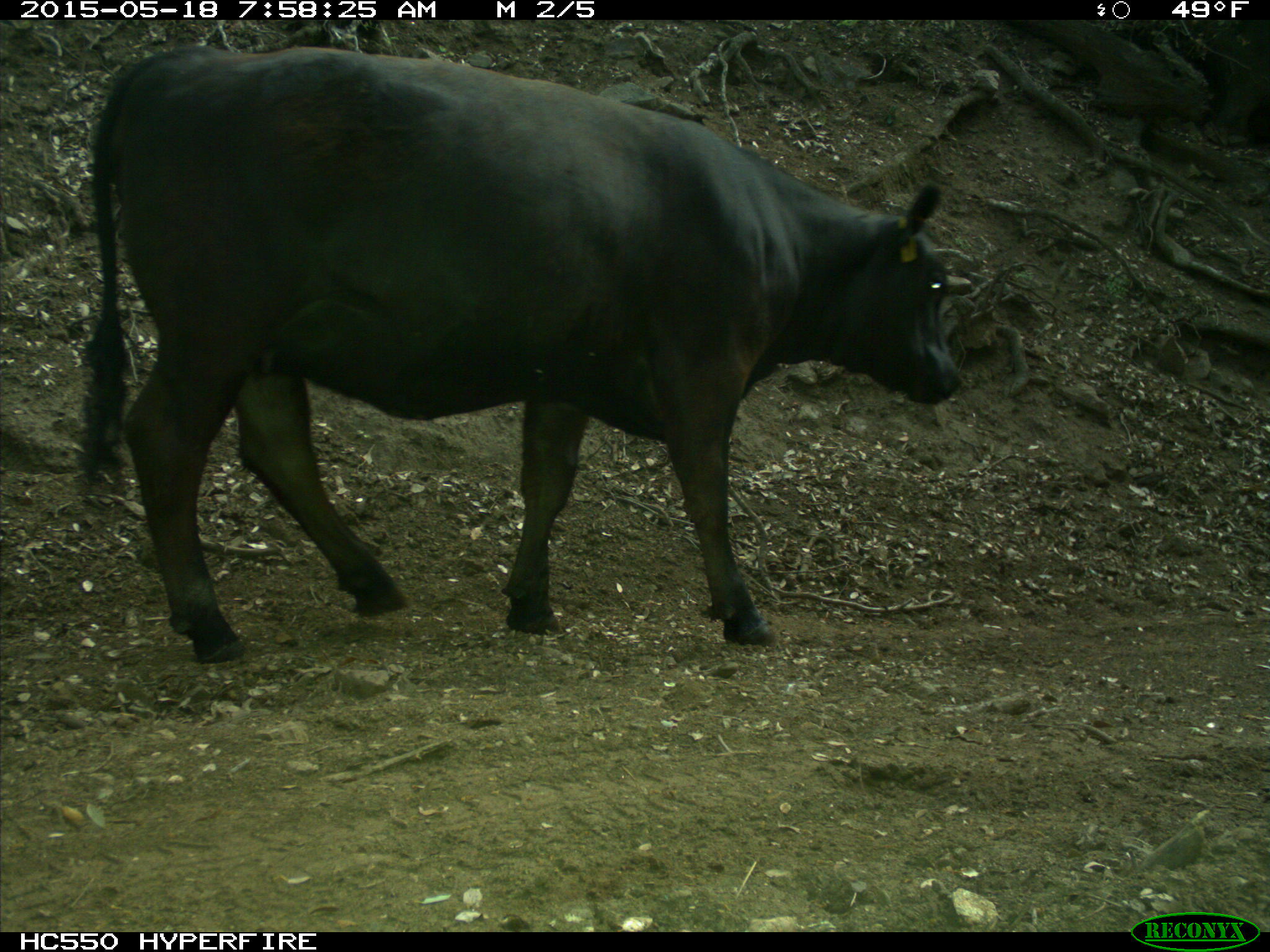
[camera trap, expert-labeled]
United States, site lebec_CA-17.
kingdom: Animalia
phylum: Chordata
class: Mammalia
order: Artiodactyla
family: Bovidae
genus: Bos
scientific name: Bos taurus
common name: domestic cow